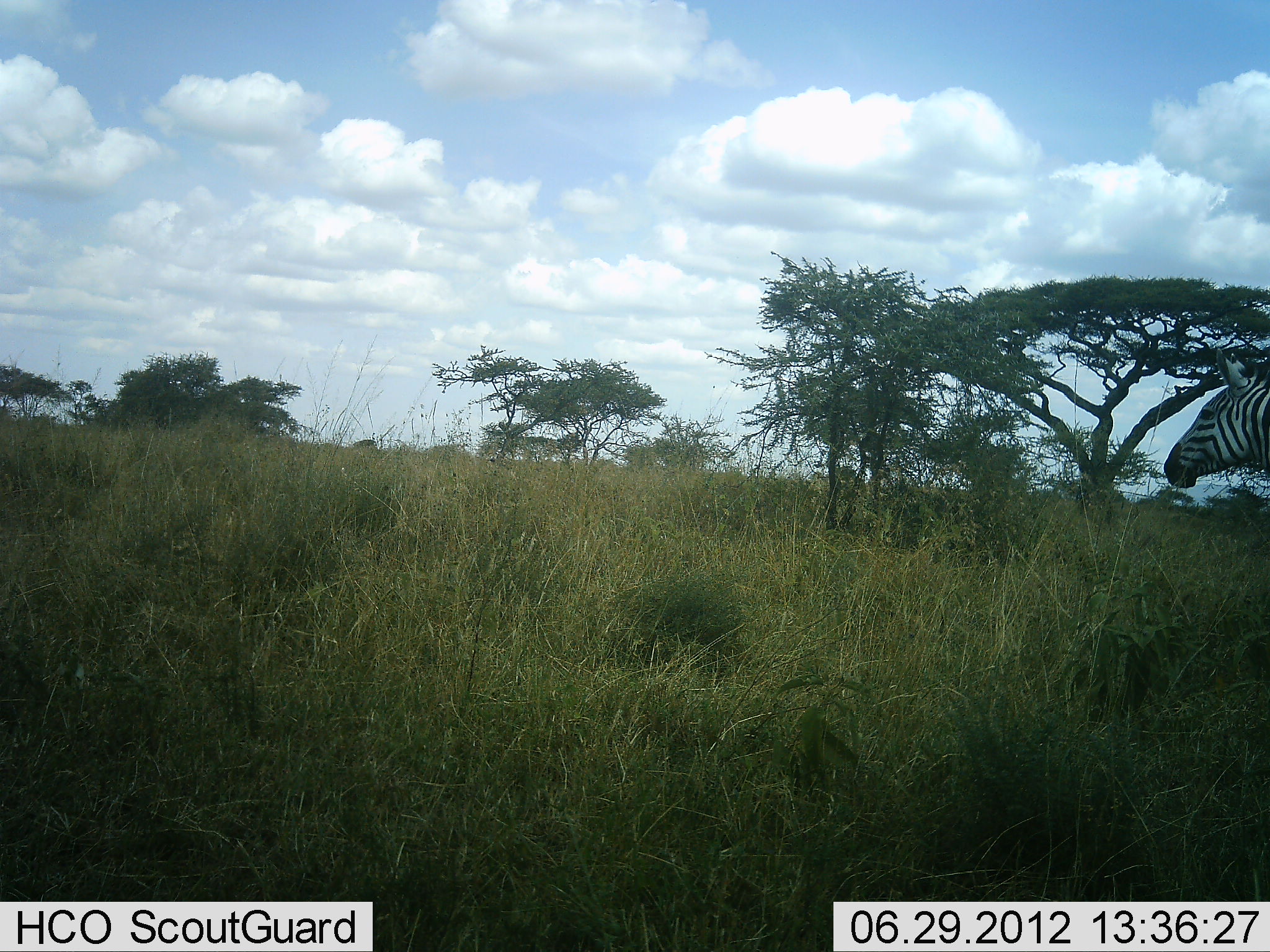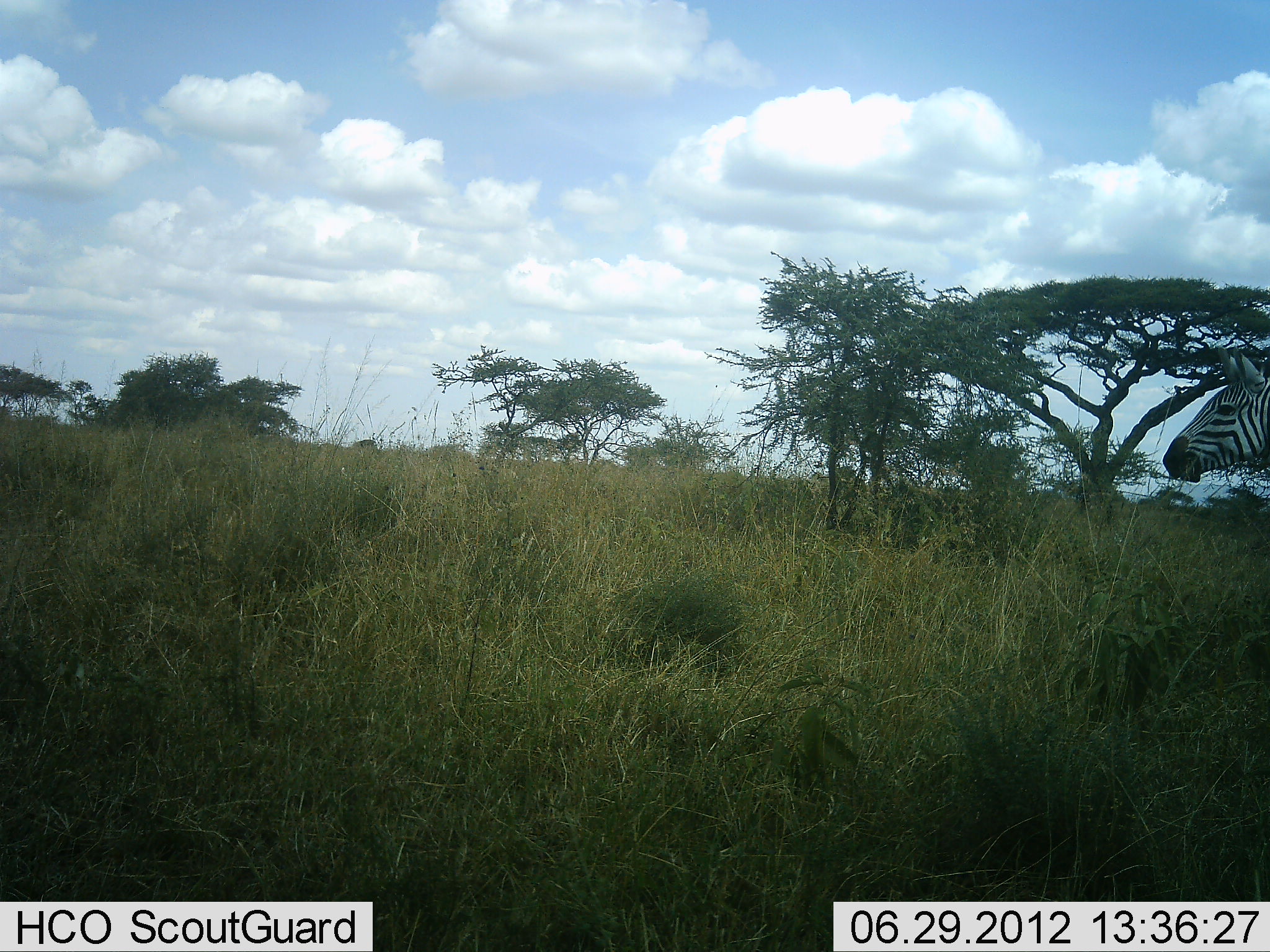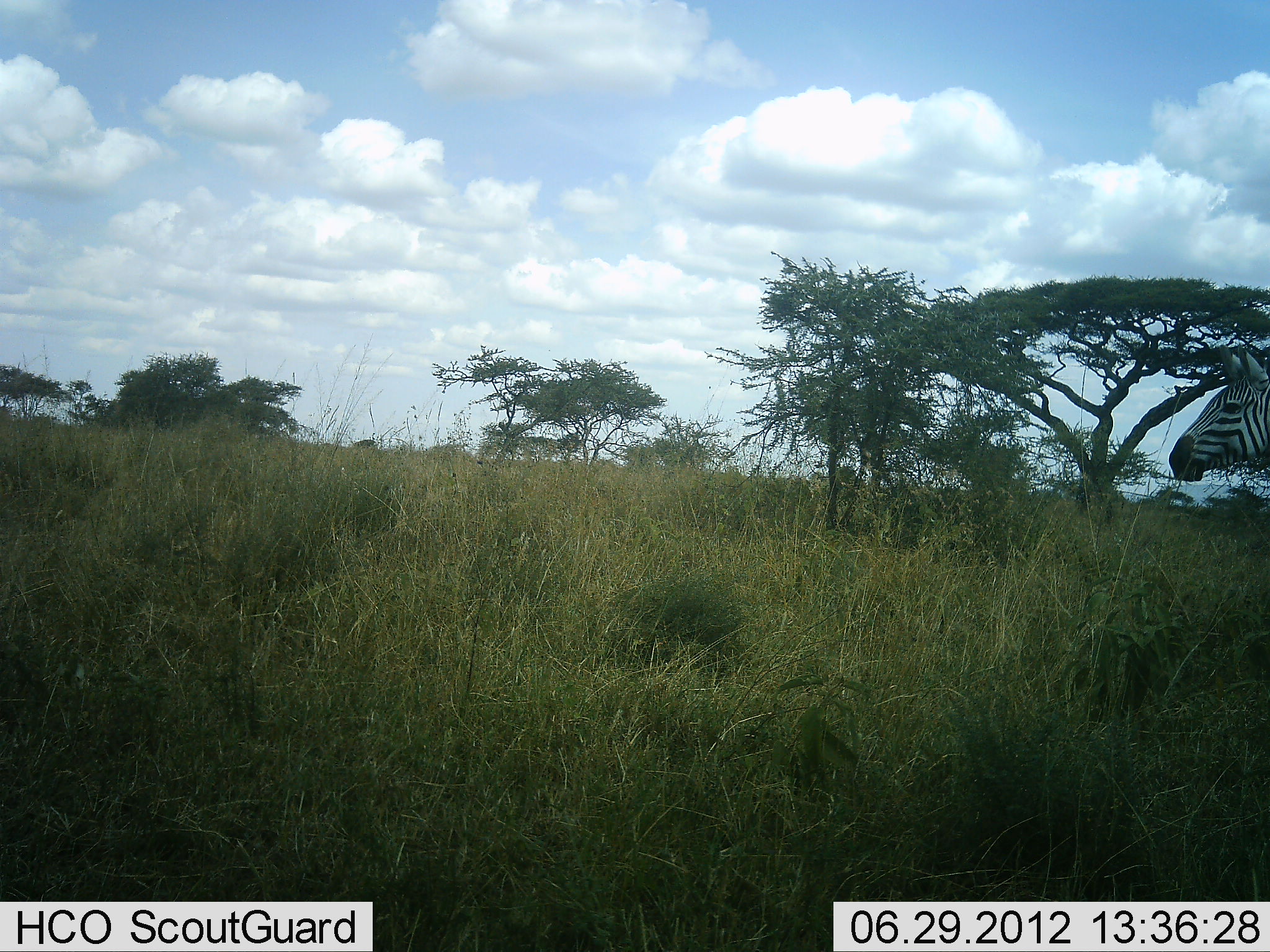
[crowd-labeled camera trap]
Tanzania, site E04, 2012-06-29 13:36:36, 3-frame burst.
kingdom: Animalia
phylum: Chordata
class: Mammalia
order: Perissodactyla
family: Equidae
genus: Equus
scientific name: Equus quagga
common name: plains zebra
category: zebra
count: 1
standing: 80%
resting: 0%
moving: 0%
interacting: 0%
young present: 0%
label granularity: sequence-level